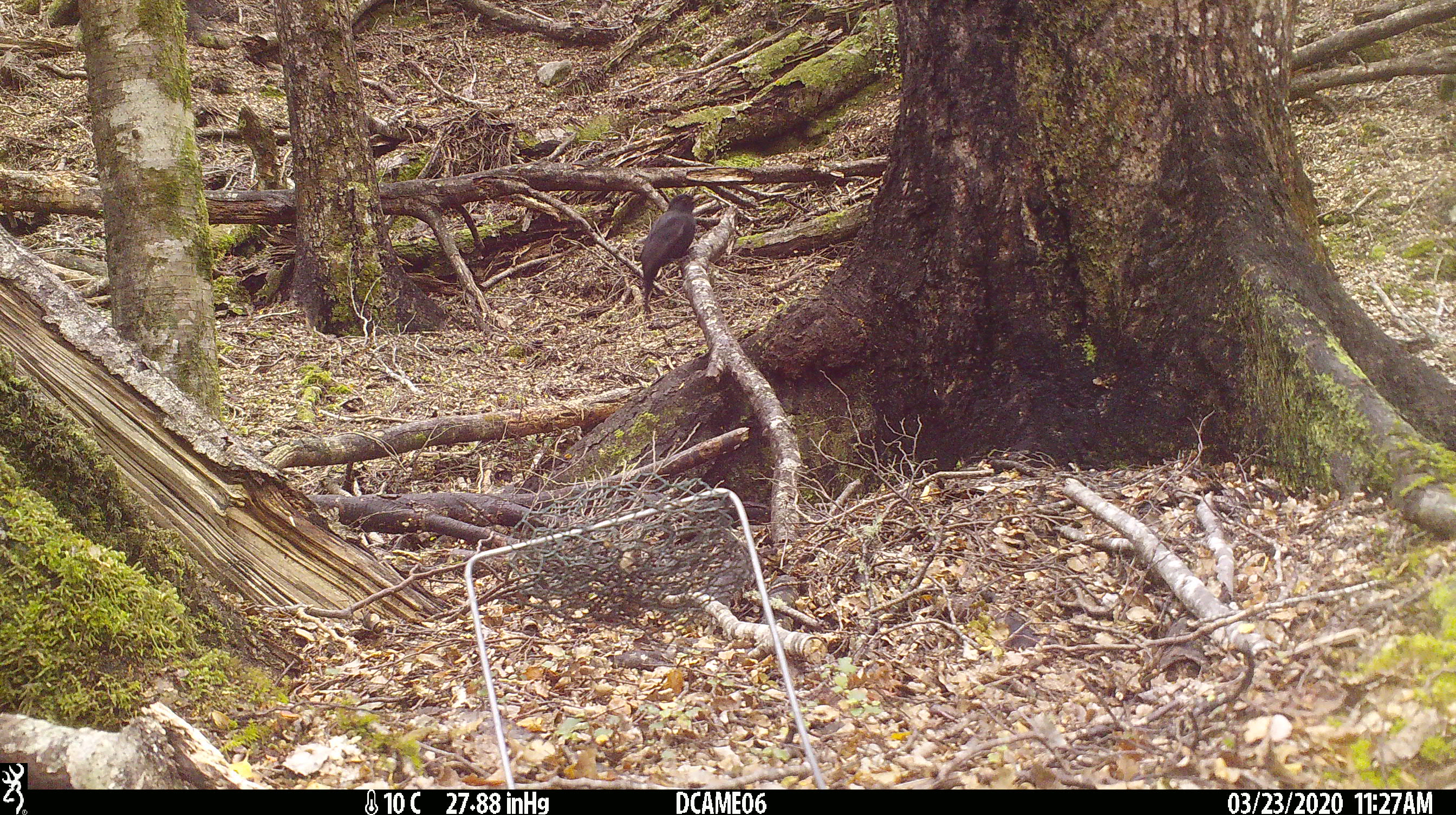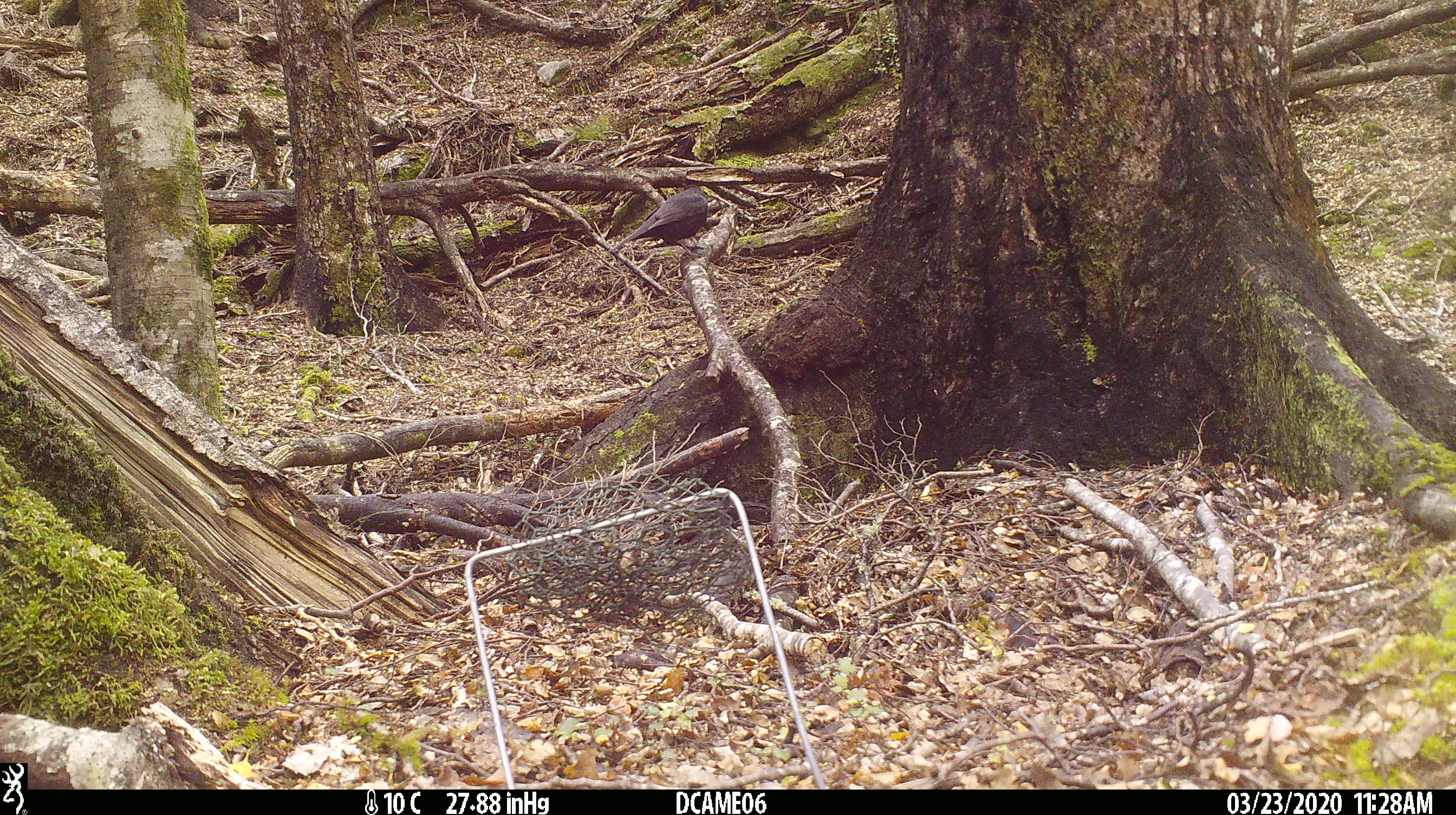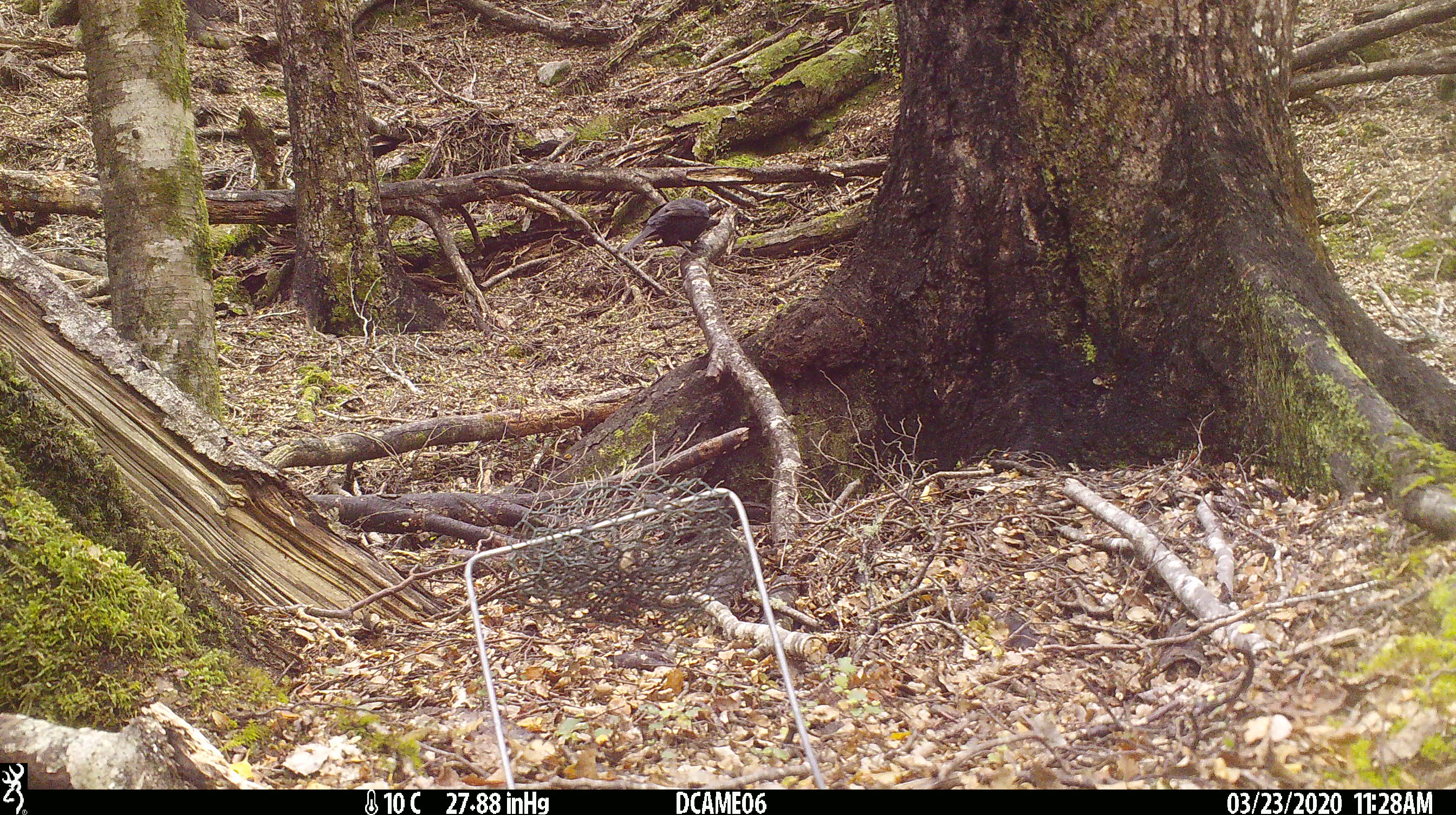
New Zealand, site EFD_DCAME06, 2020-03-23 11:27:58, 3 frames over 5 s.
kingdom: Animalia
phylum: Chordata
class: Aves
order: Passeriformes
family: Turdidae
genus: Turdus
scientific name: Turdus merula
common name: eurasian blackbird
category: blackbird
Blackbird (eurasian blackbird) (Turdus merula).